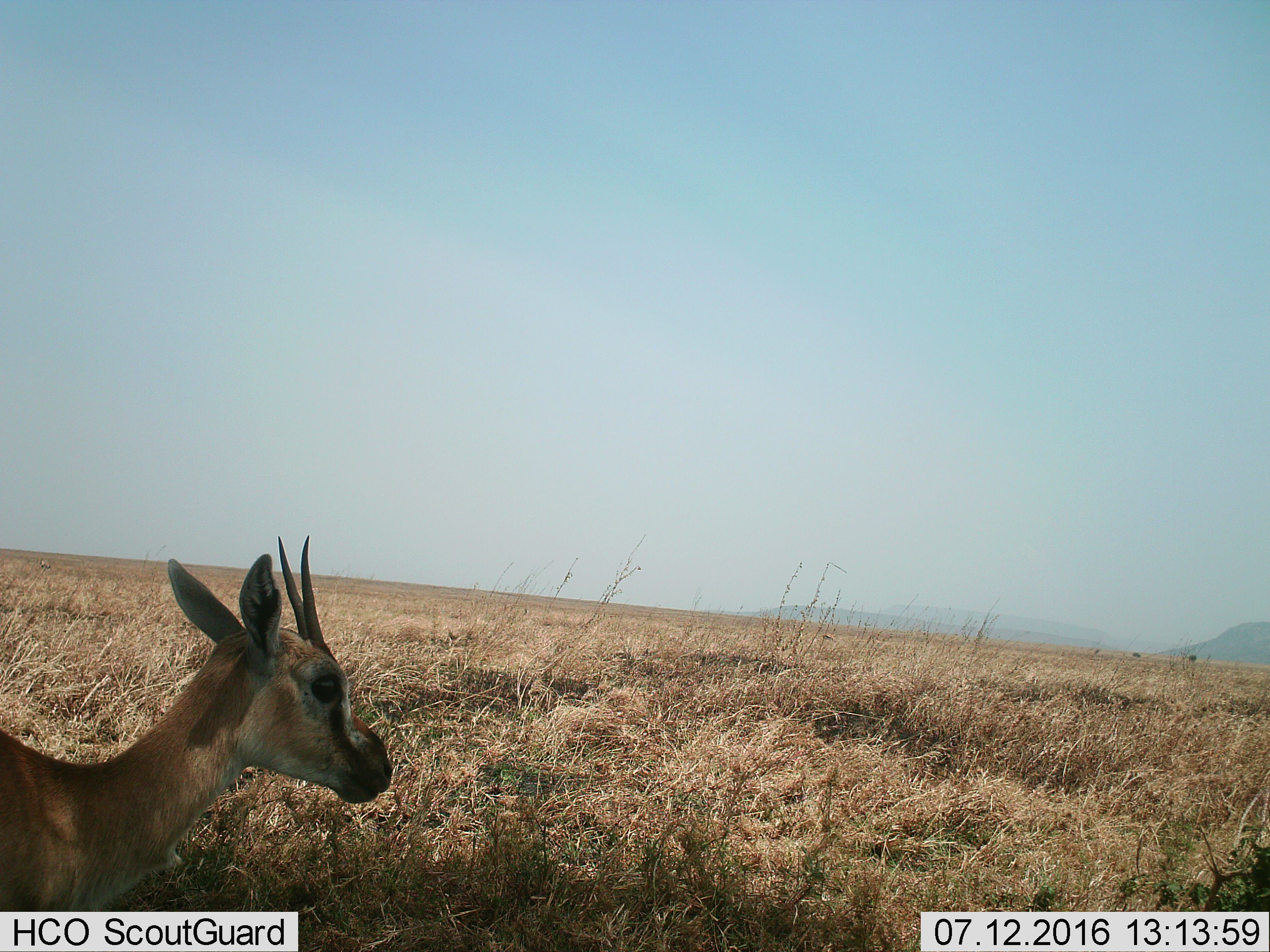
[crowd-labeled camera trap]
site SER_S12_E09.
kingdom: Animalia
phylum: Chordata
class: Mammalia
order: Artiodactyla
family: Bovidae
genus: Eudorcas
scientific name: Eudorcas thomsonii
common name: thomson's gazelle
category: gazellethomsons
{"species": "gazellethomsons (thomson's gazelle) (Eudorcas thomsonii)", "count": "1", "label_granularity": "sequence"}